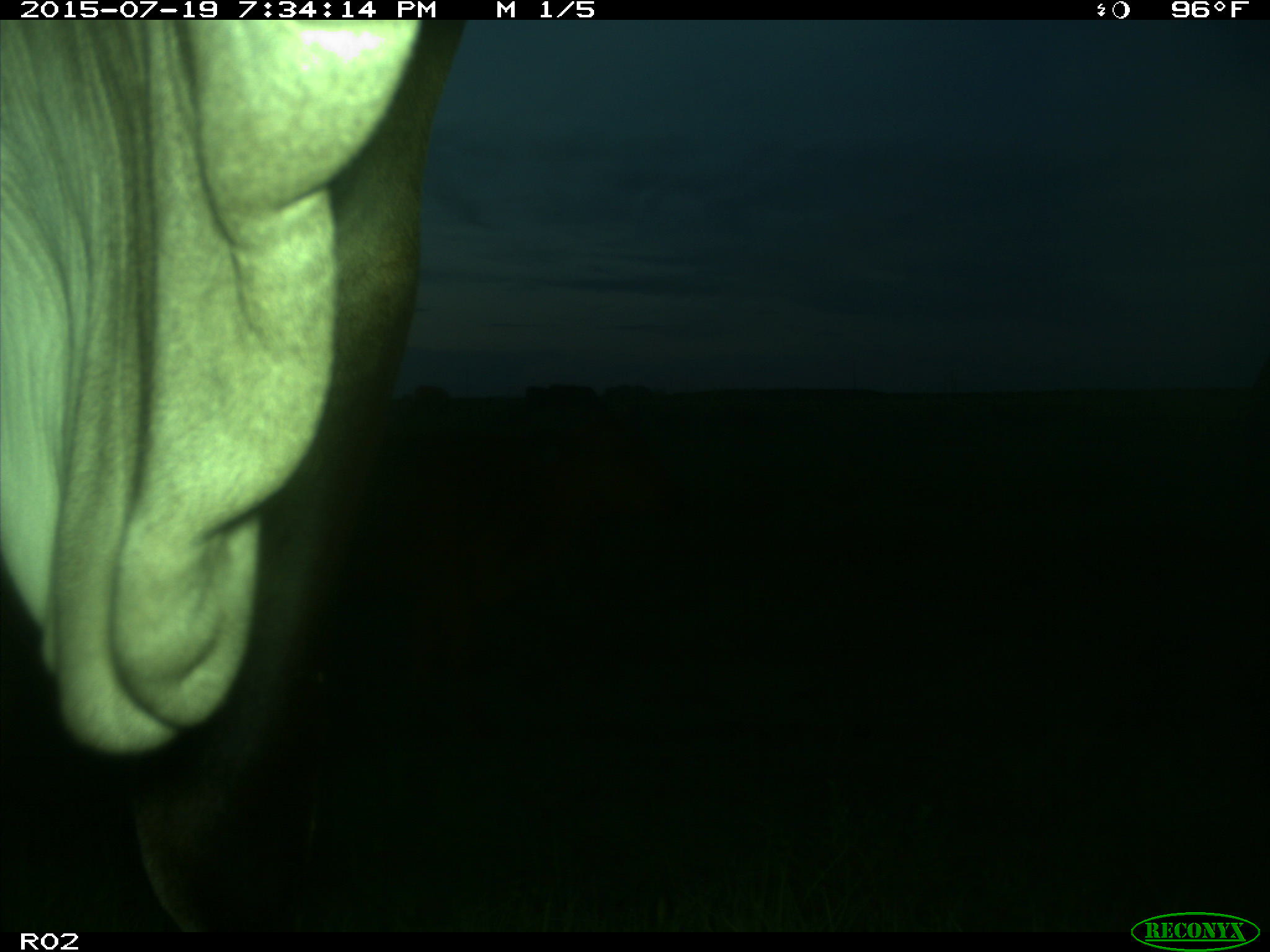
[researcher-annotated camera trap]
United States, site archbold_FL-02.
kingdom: Animalia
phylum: Chordata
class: Mammalia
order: Artiodactyla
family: Bovidae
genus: Bos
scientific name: Bos taurus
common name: domestic cow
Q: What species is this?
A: Bos taurus (domestic cow).